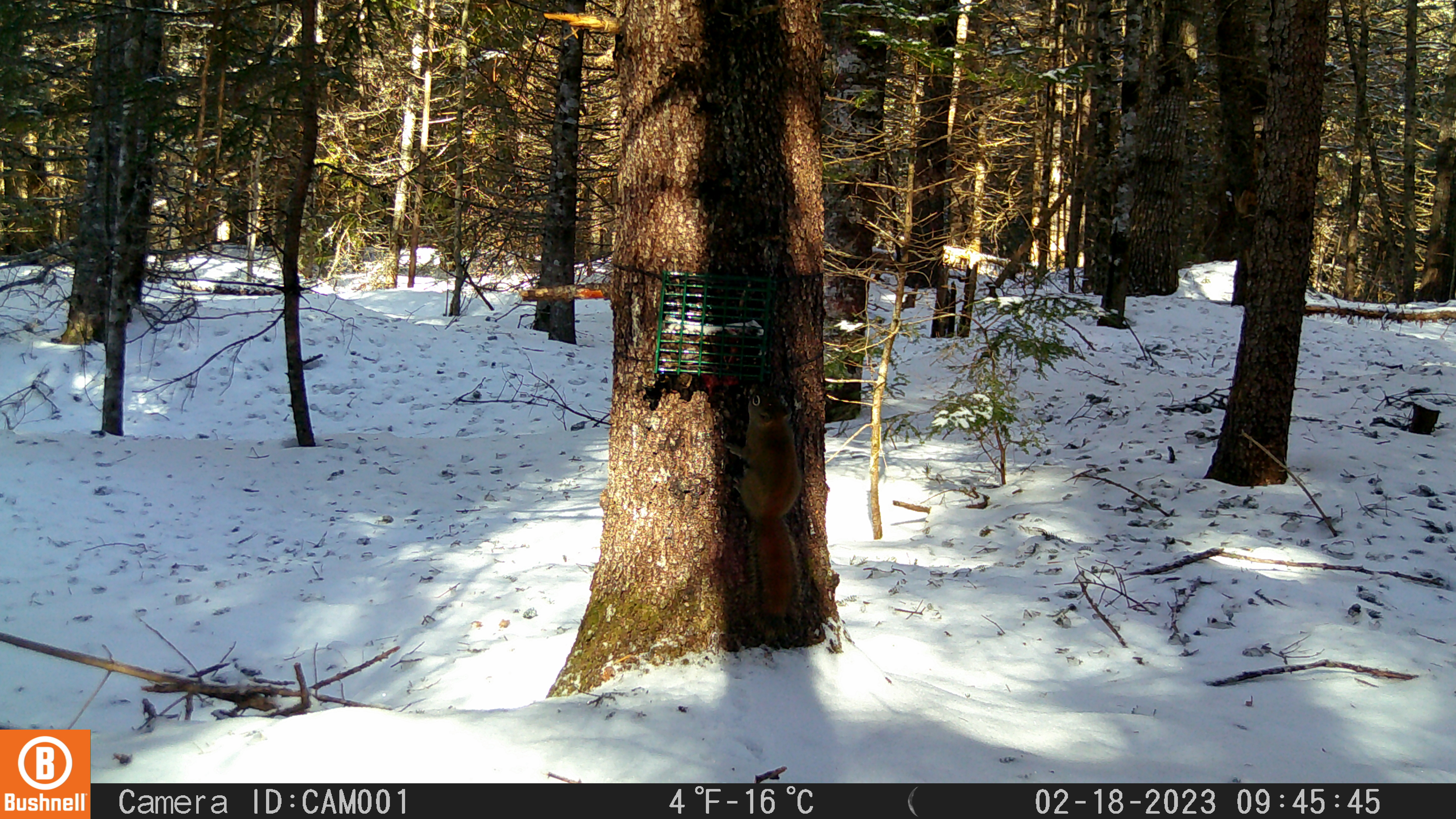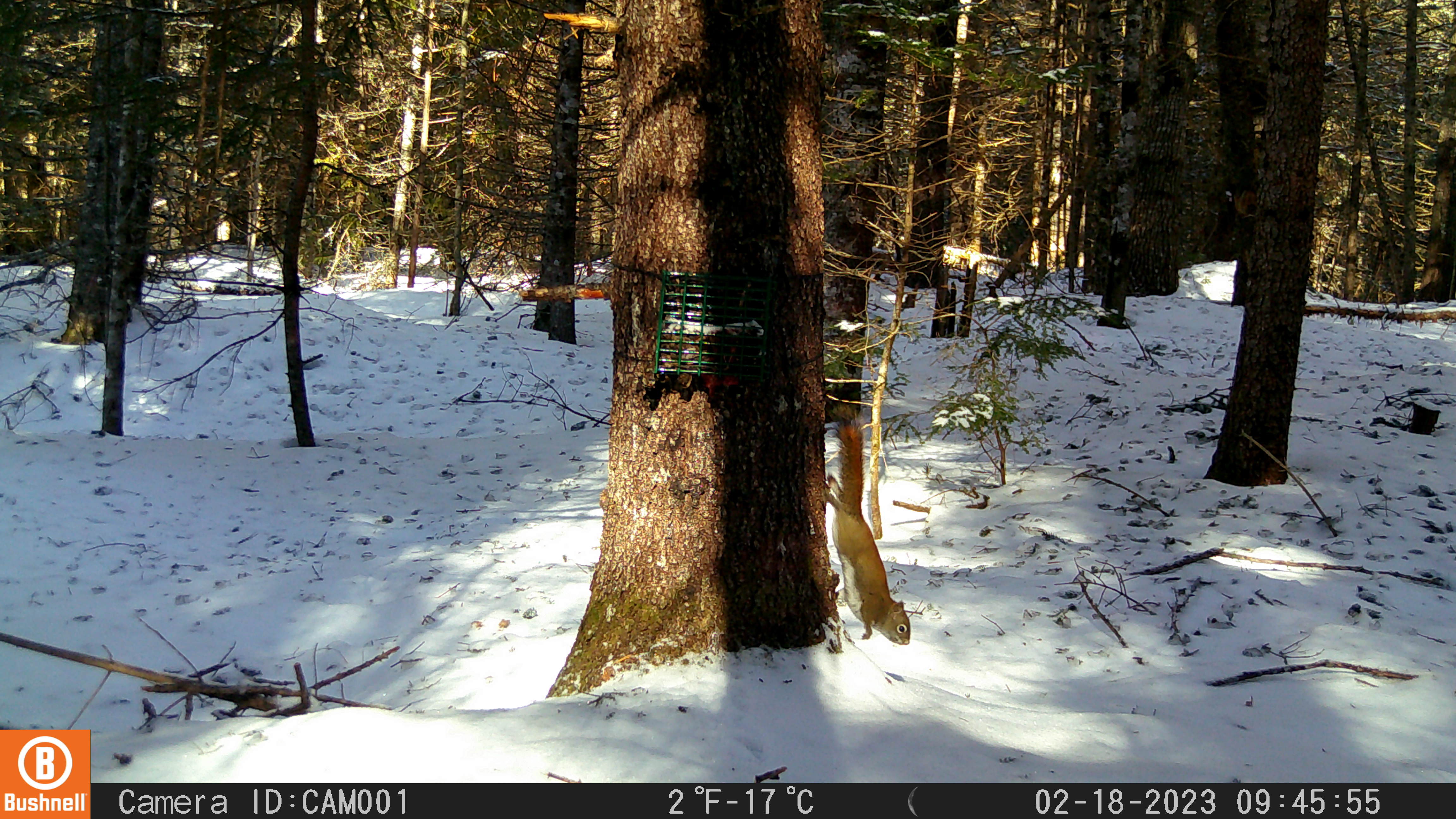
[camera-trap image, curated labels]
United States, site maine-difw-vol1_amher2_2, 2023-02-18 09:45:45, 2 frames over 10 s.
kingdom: Animalia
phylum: Chordata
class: Mammalia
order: Rodentia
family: Sciuridae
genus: Tamiasciurus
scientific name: Tamiasciurus hudsonicus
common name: red squirrel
Red squirrel (Tamiasciurus hudsonicus).